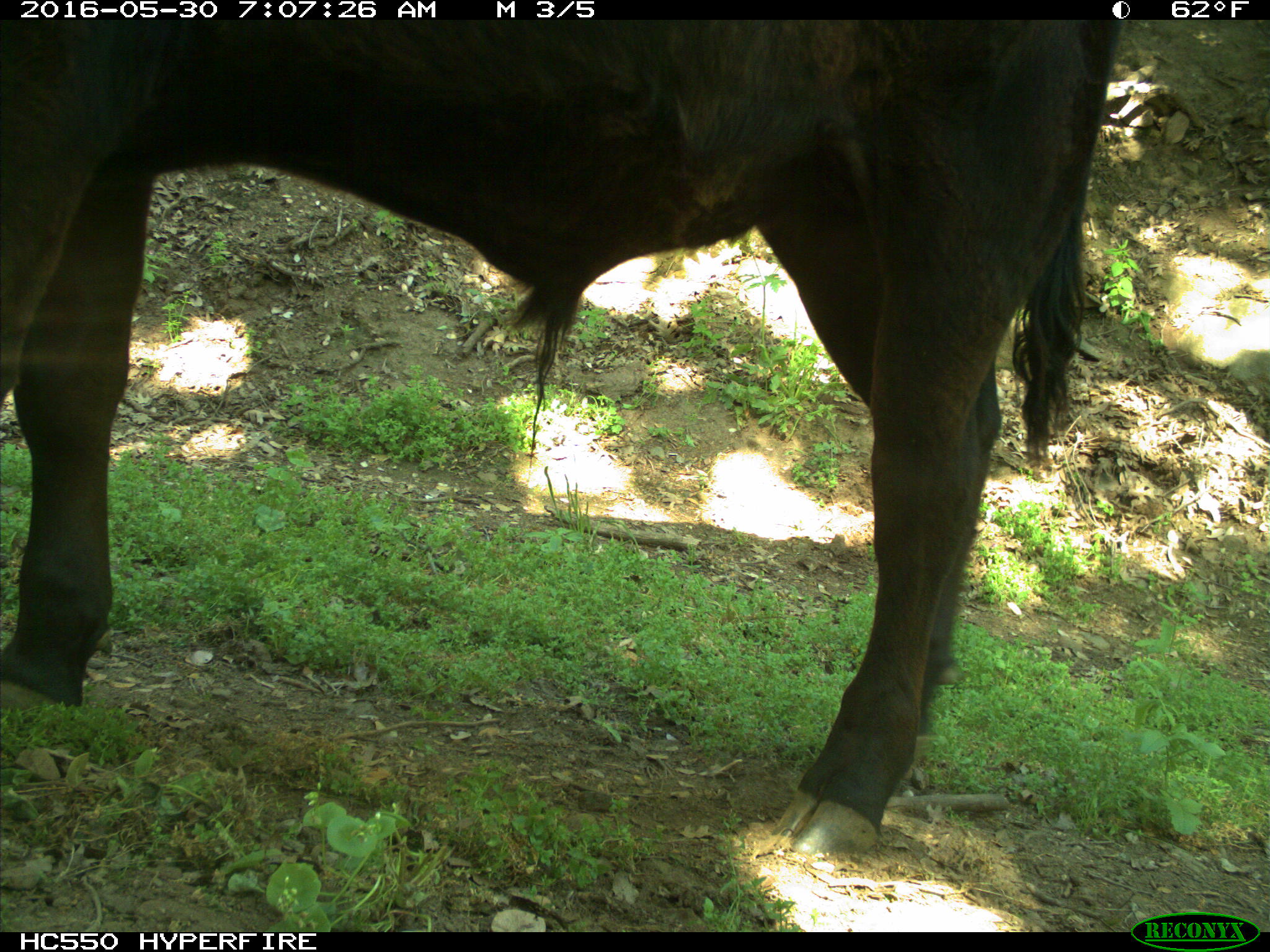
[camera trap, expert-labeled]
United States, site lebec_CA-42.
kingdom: Animalia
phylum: Chordata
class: Mammalia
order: Artiodactyla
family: Bovidae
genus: Bos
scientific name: Bos taurus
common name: domestic cow